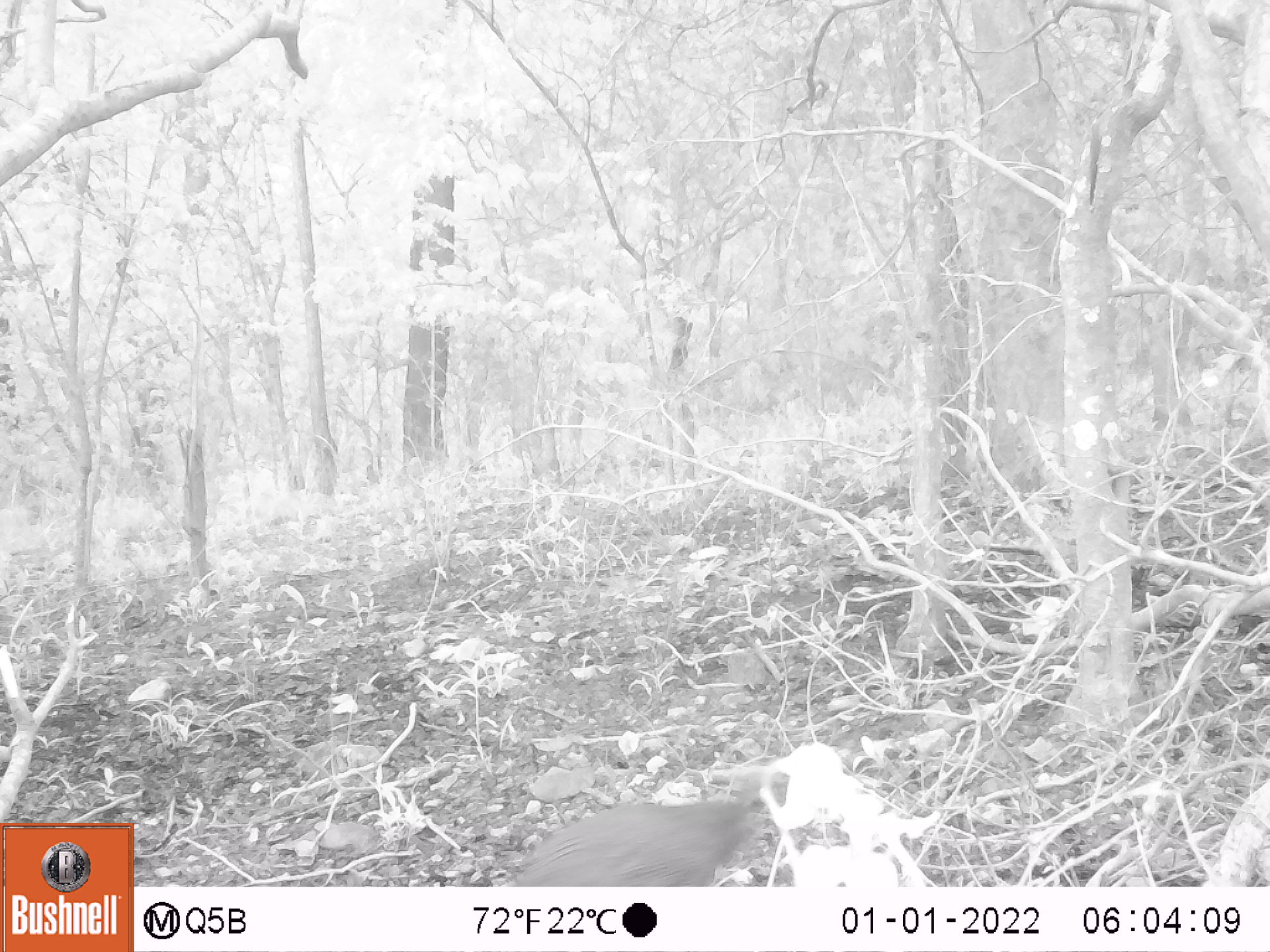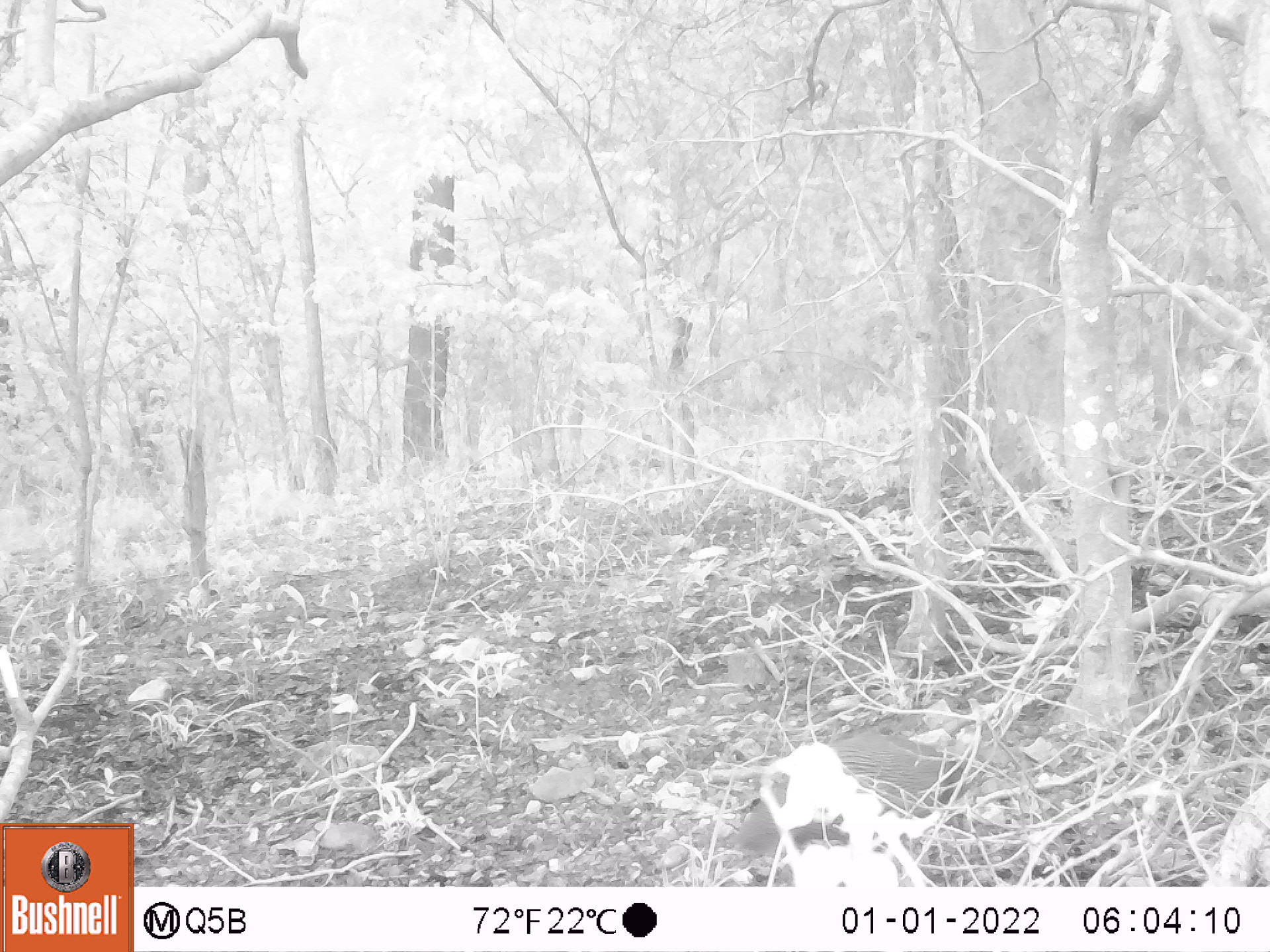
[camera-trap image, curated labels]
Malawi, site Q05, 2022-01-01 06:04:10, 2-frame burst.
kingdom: Animalia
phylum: Chordata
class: Aves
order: Galliformes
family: Numididae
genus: Numida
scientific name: Numida meleagris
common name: helmeted guineafowl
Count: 1.